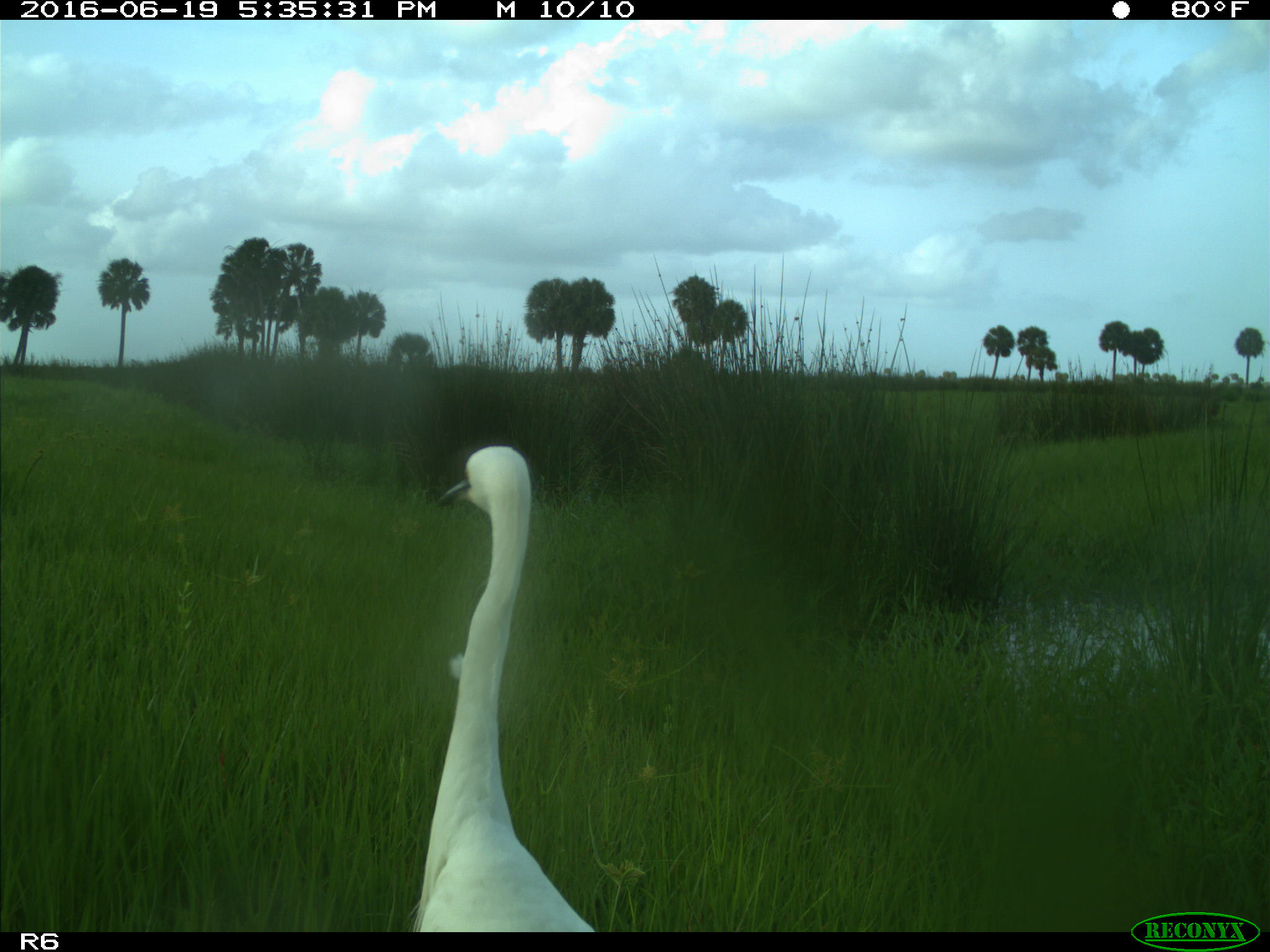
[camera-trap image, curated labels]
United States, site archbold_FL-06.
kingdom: Animalia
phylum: Chordata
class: Aves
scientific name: Aves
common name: birds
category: unidentified bird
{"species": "unidentified bird (birds) (Aves)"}